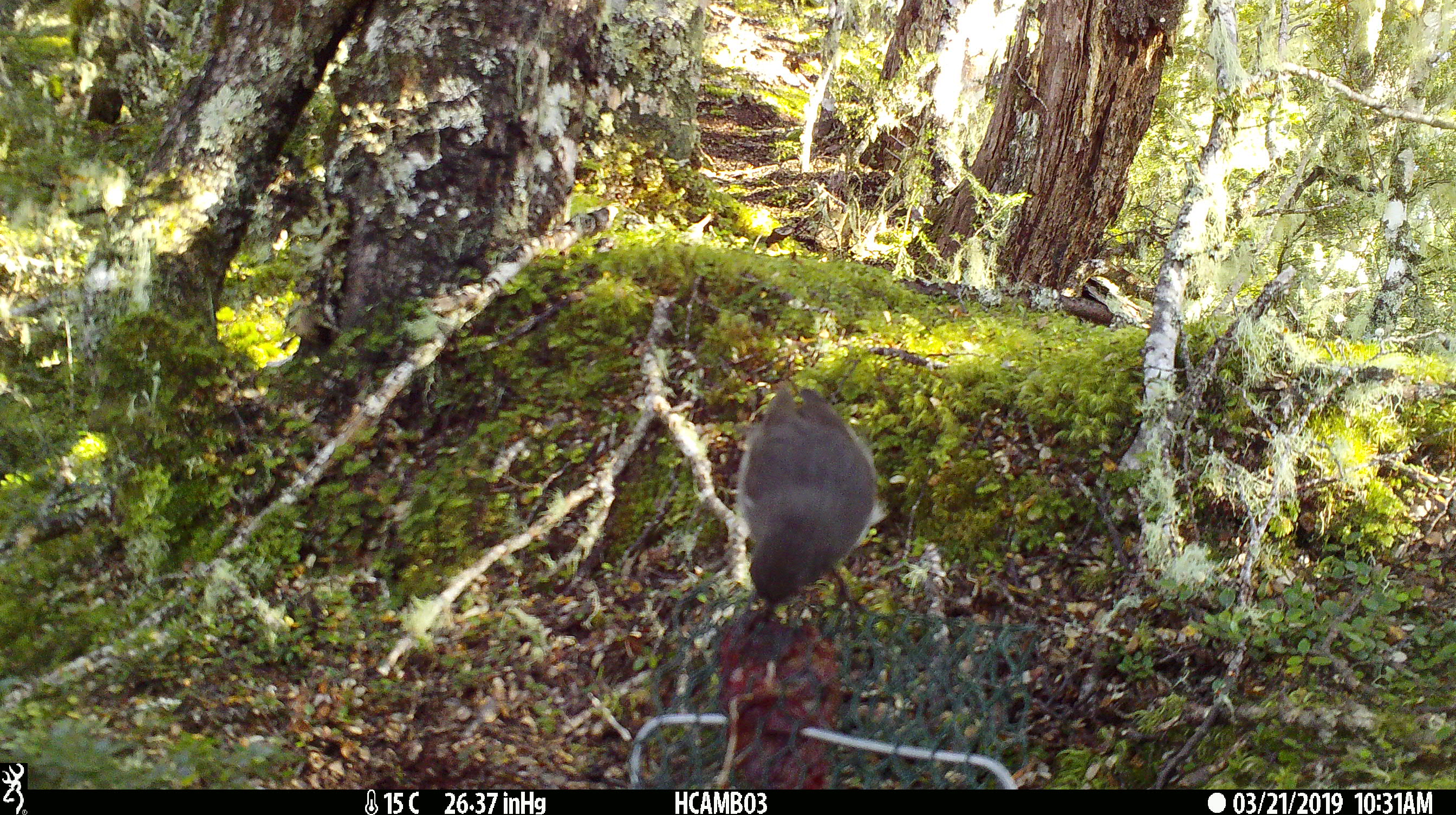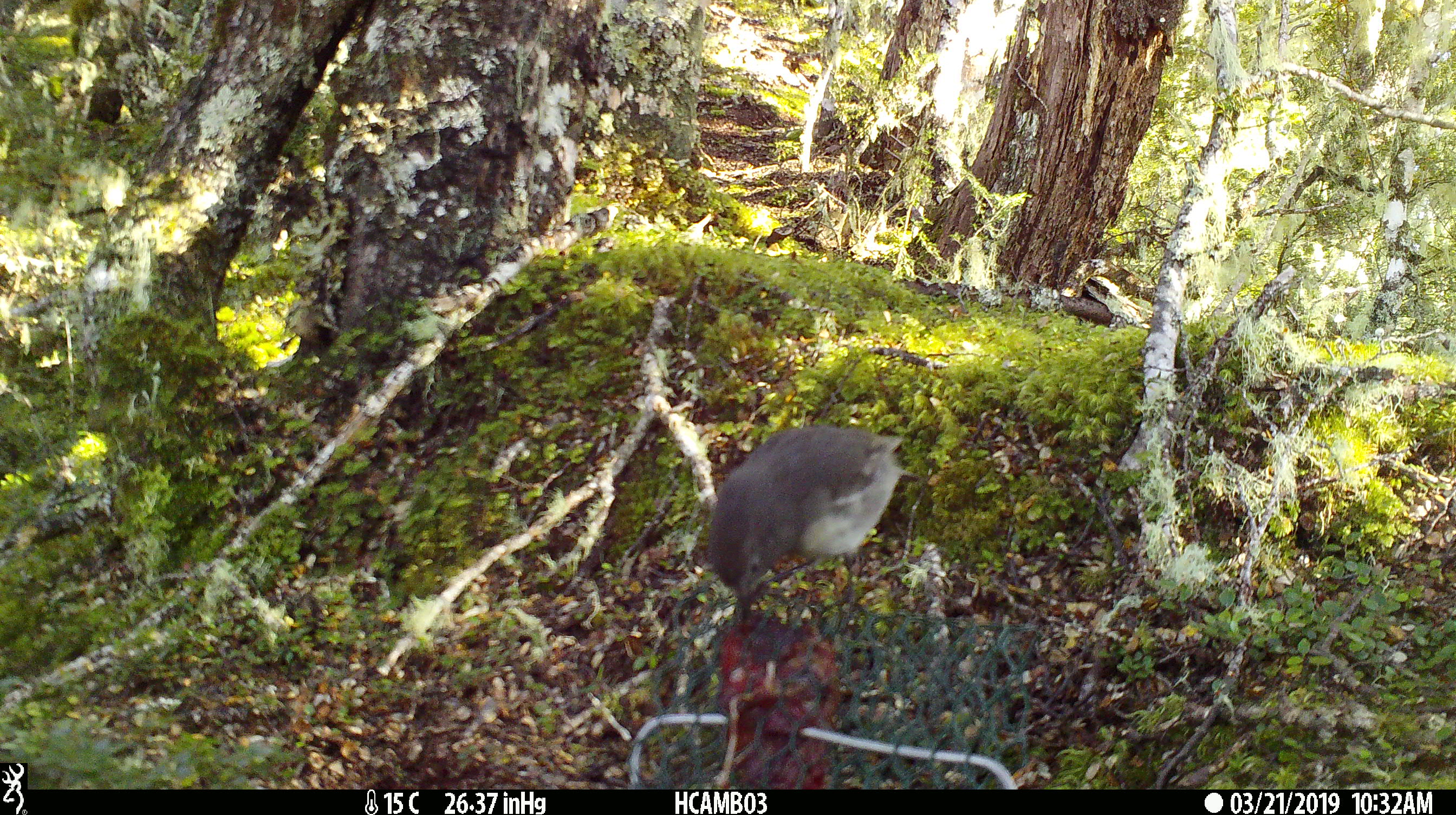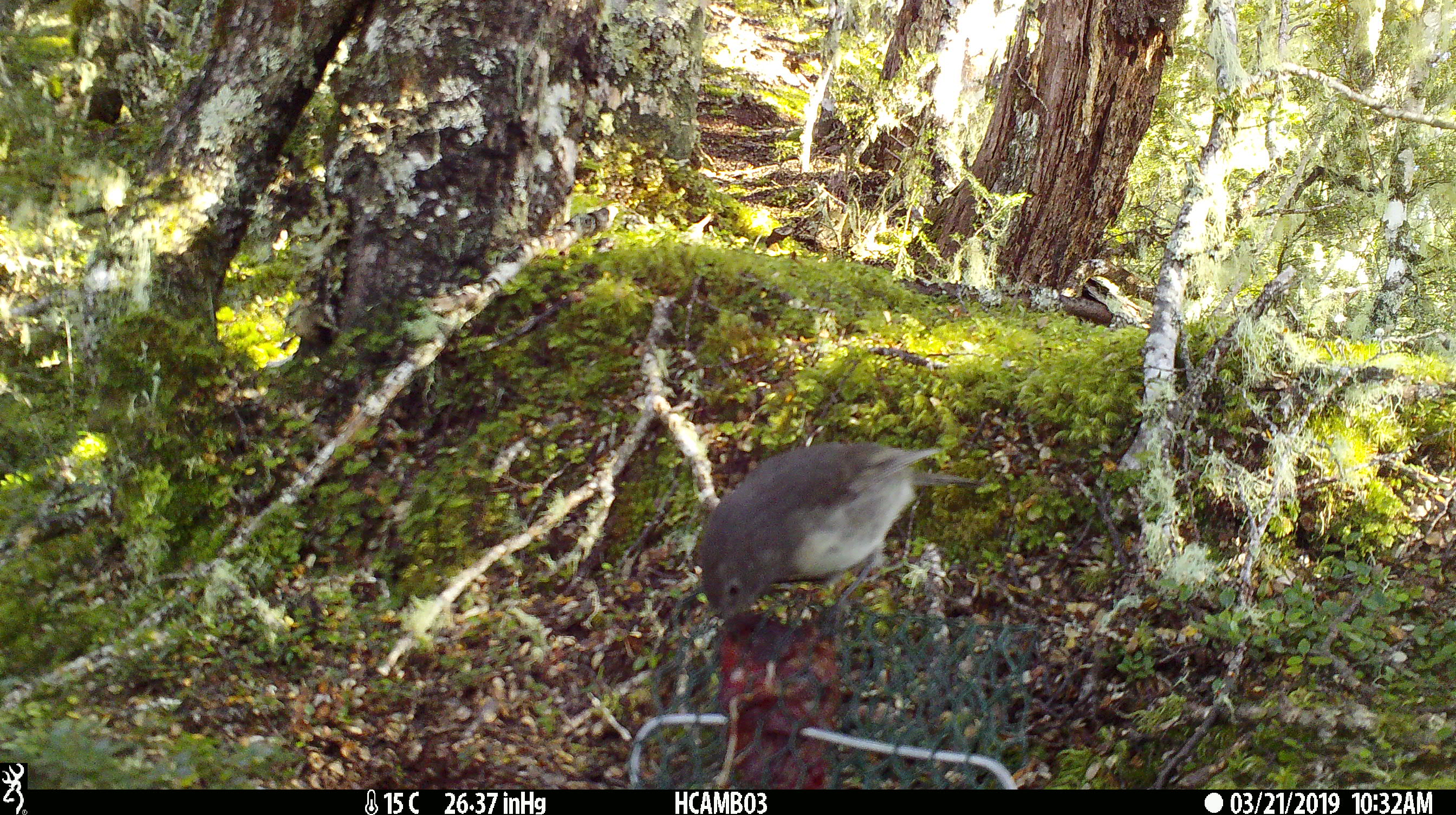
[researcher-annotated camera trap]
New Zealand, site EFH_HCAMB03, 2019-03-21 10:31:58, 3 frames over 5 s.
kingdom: Animalia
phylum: Chordata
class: Aves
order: Passeriformes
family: Petroicidae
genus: Petroica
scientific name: Petroica australis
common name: new zealand robin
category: robin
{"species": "robin (new zealand robin) (Petroica australis)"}